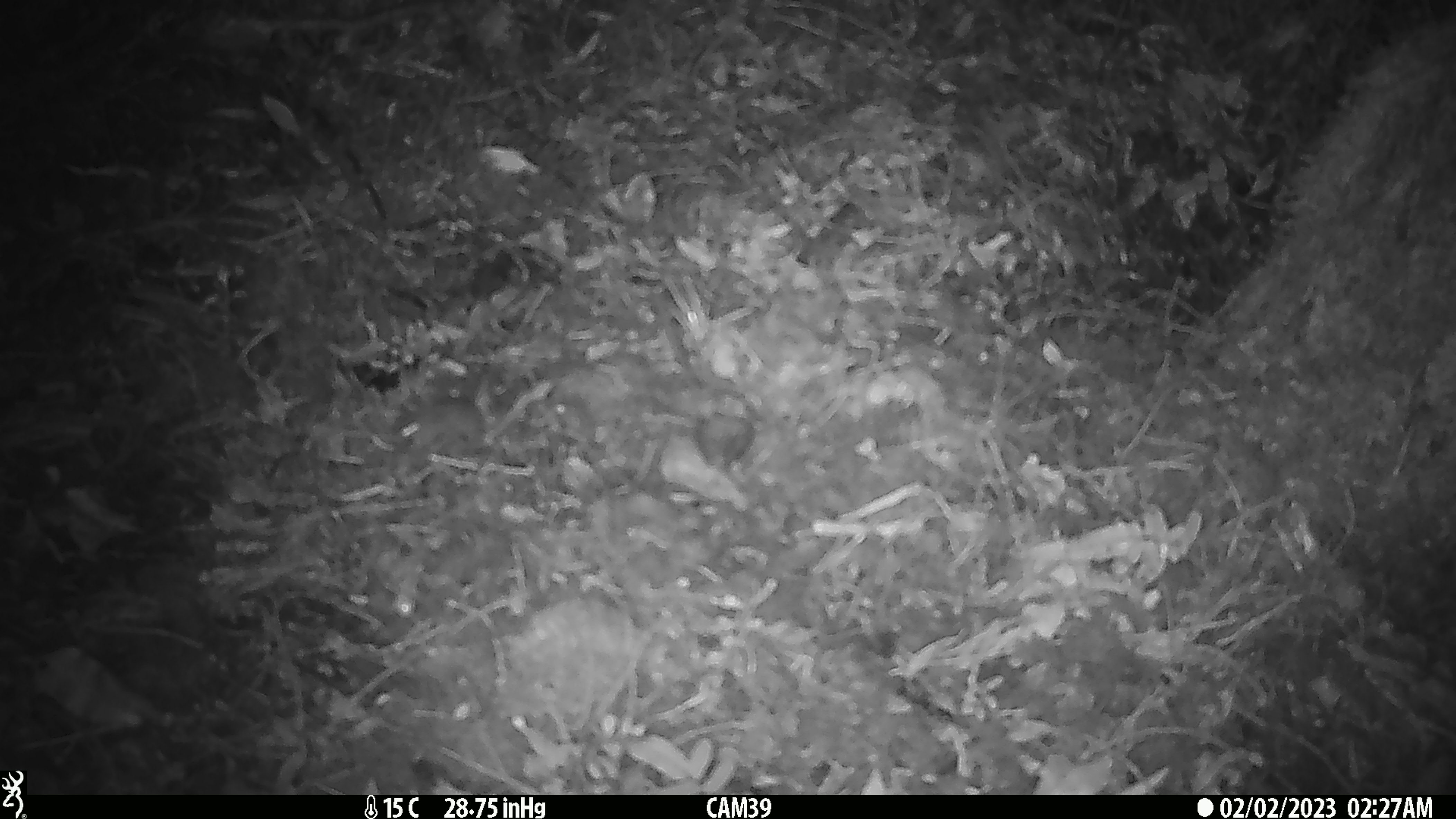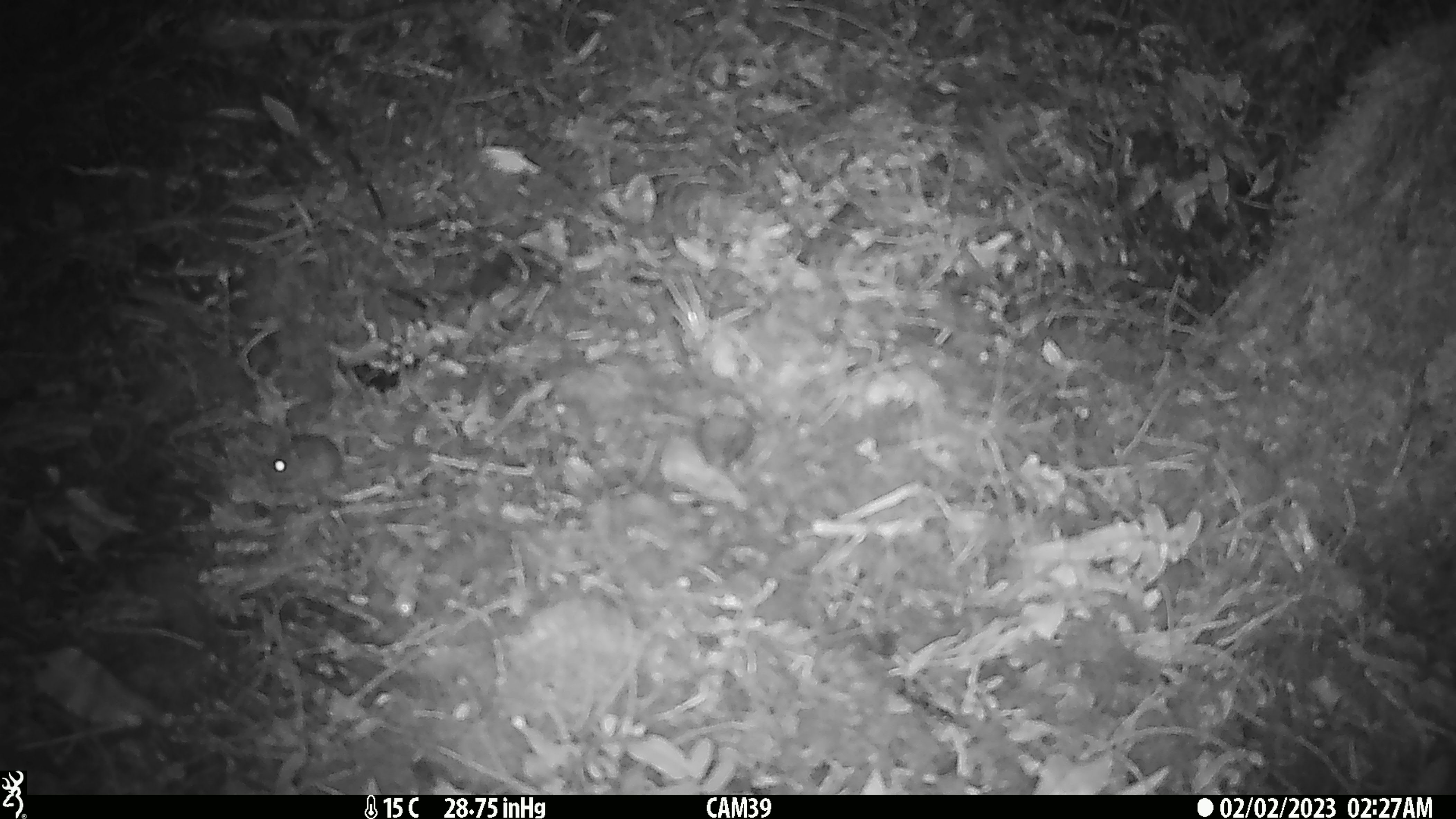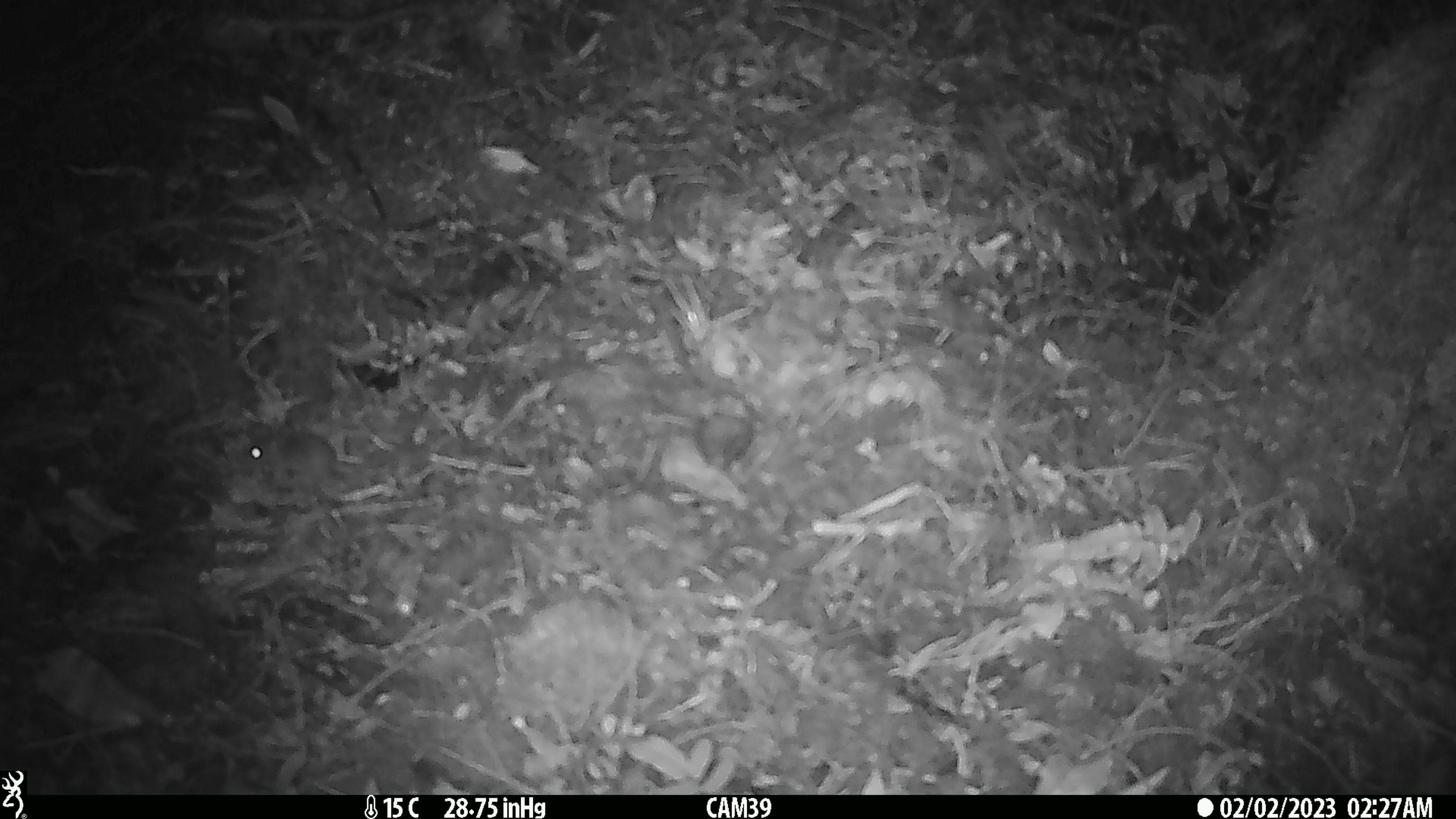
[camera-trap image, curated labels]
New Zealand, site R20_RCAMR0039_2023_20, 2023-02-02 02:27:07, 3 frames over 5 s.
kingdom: Animalia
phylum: Chordata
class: Mammalia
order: Rodentia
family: Muridae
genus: Mus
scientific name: Mus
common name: mouse